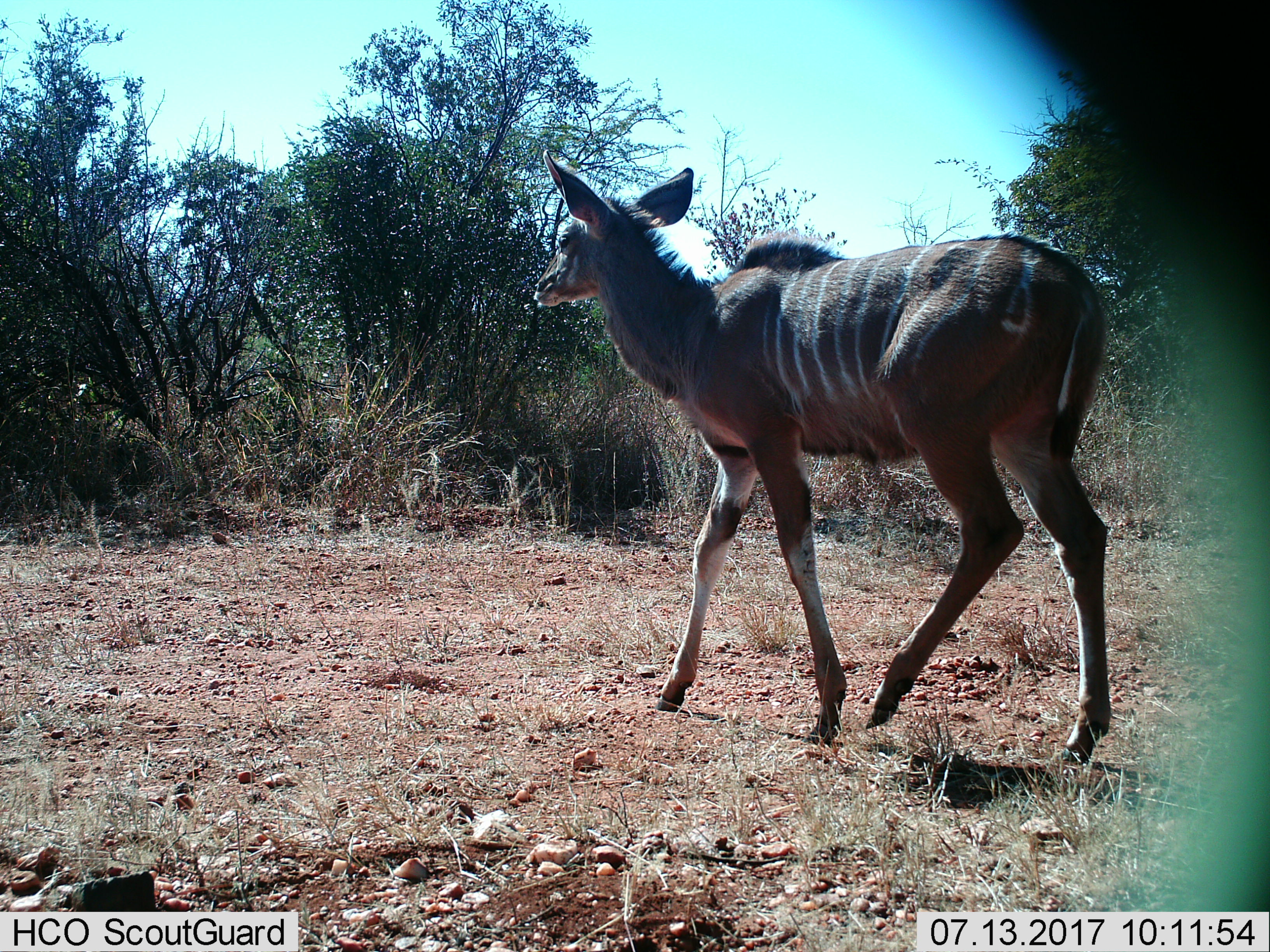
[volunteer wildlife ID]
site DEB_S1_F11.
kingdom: Animalia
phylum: Chordata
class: Mammalia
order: Artiodactyla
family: Bovidae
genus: Tragelaphus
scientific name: Tragelaphus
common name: kudu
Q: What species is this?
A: Kudu (Tragelaphus).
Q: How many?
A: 1.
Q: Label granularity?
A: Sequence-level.